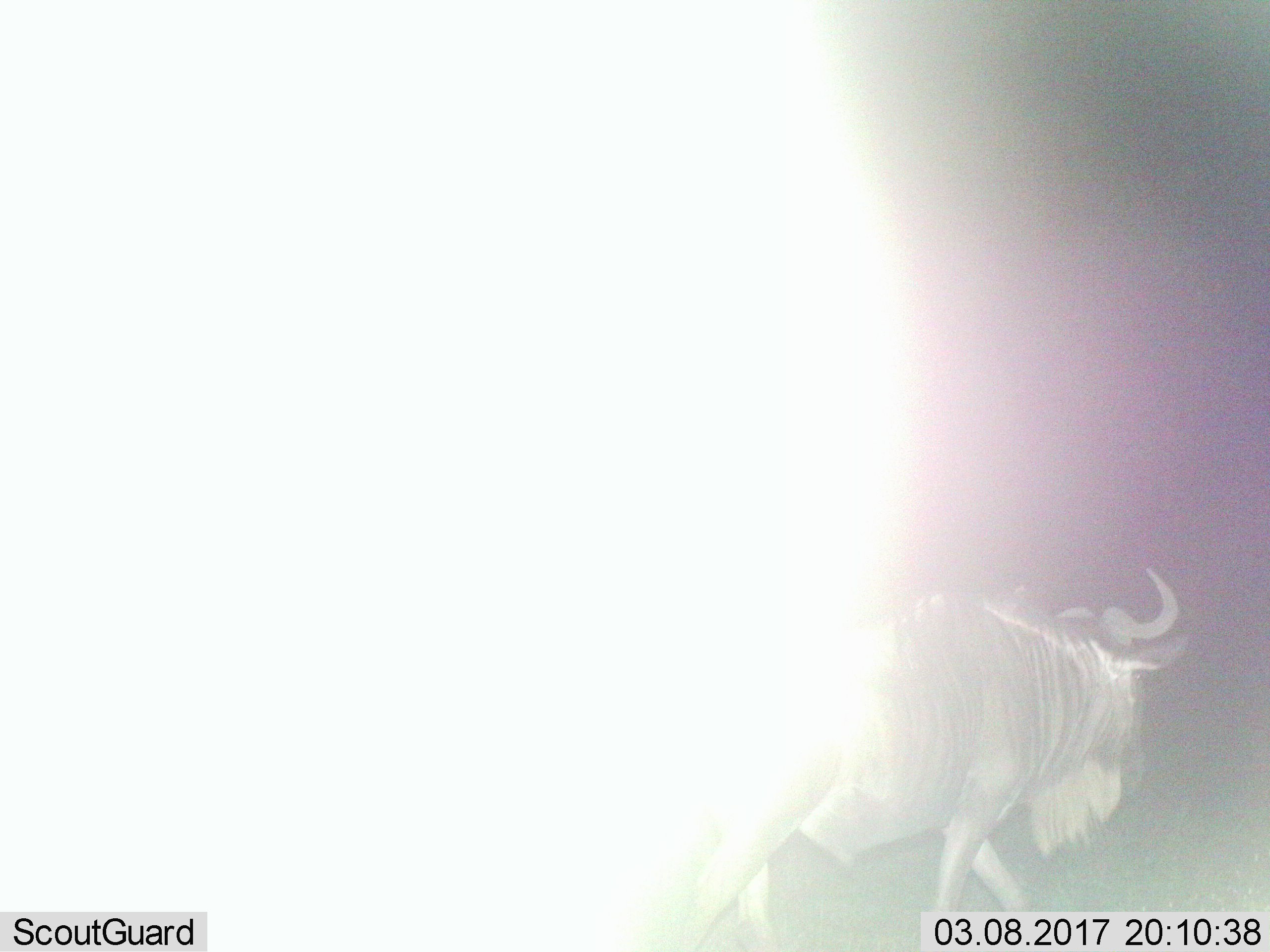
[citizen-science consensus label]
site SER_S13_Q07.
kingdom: Animalia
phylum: Chordata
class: Mammalia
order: Artiodactyla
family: Bovidae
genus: Connochaetes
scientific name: Connochaetes taurinus taurinus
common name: blue wildebeest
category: wildebeestblue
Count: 1.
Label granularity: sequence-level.